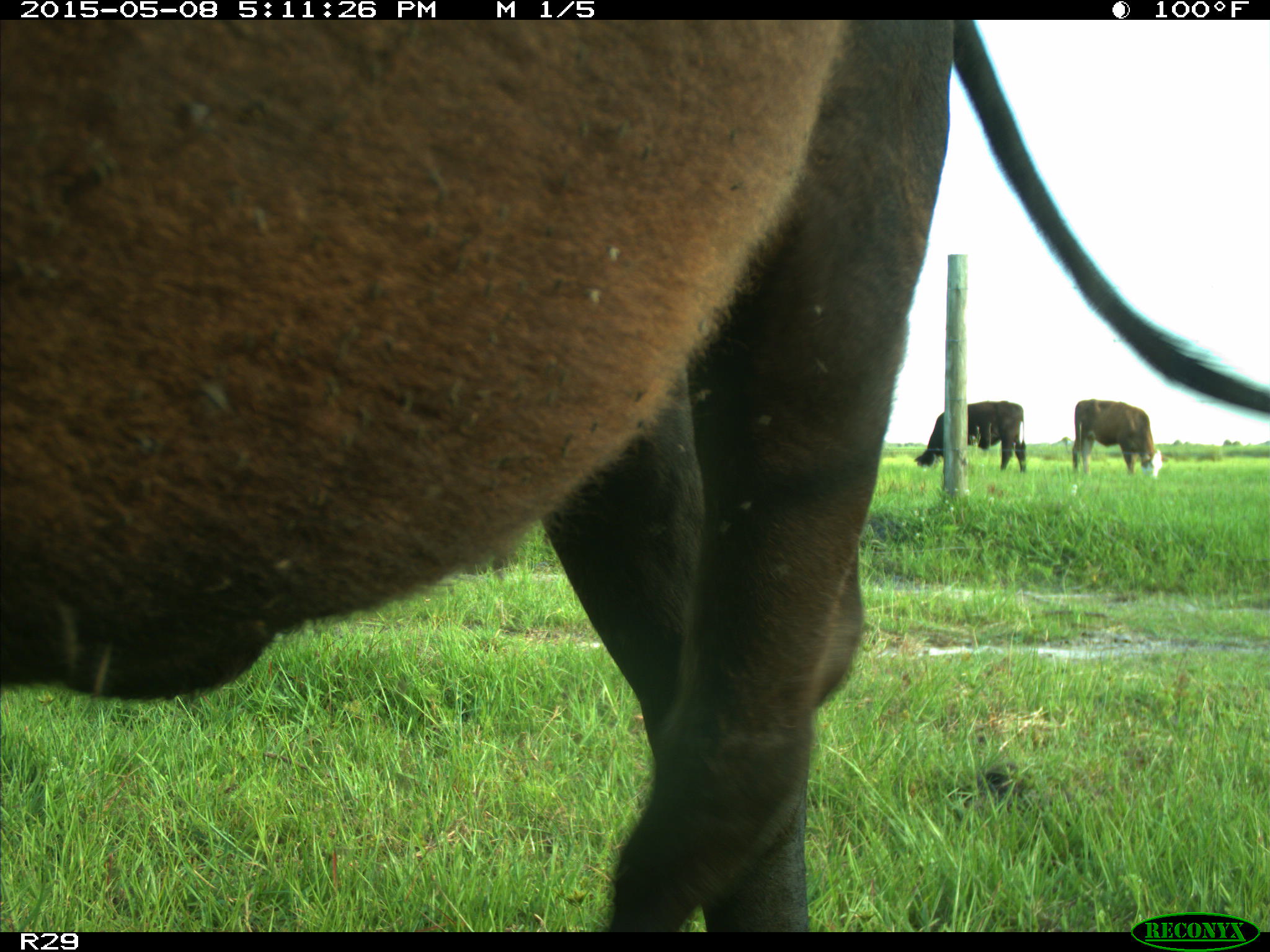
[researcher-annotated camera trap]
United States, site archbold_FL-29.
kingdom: Animalia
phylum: Chordata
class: Mammalia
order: Artiodactyla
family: Bovidae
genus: Bos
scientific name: Bos taurus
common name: domestic cow